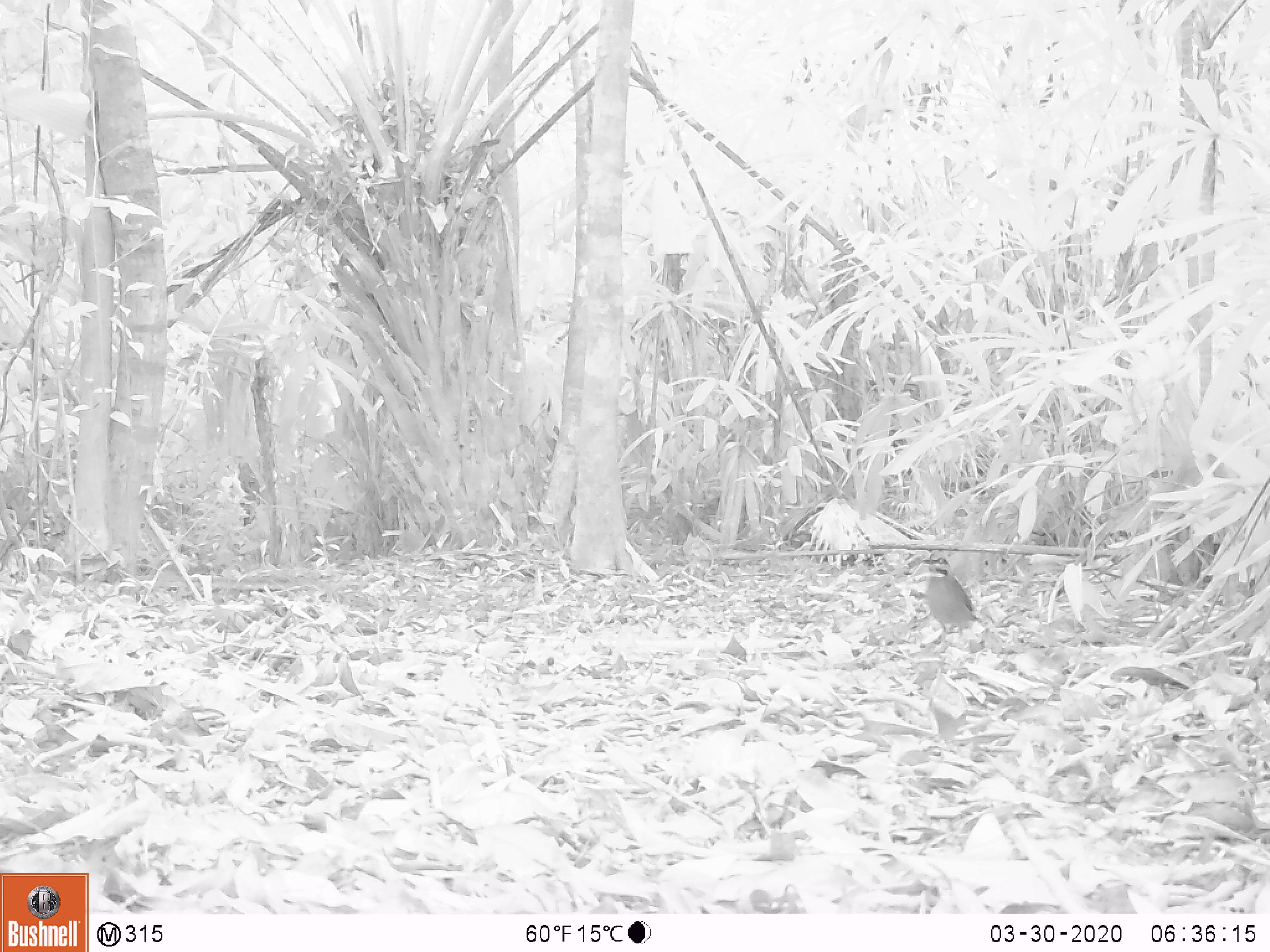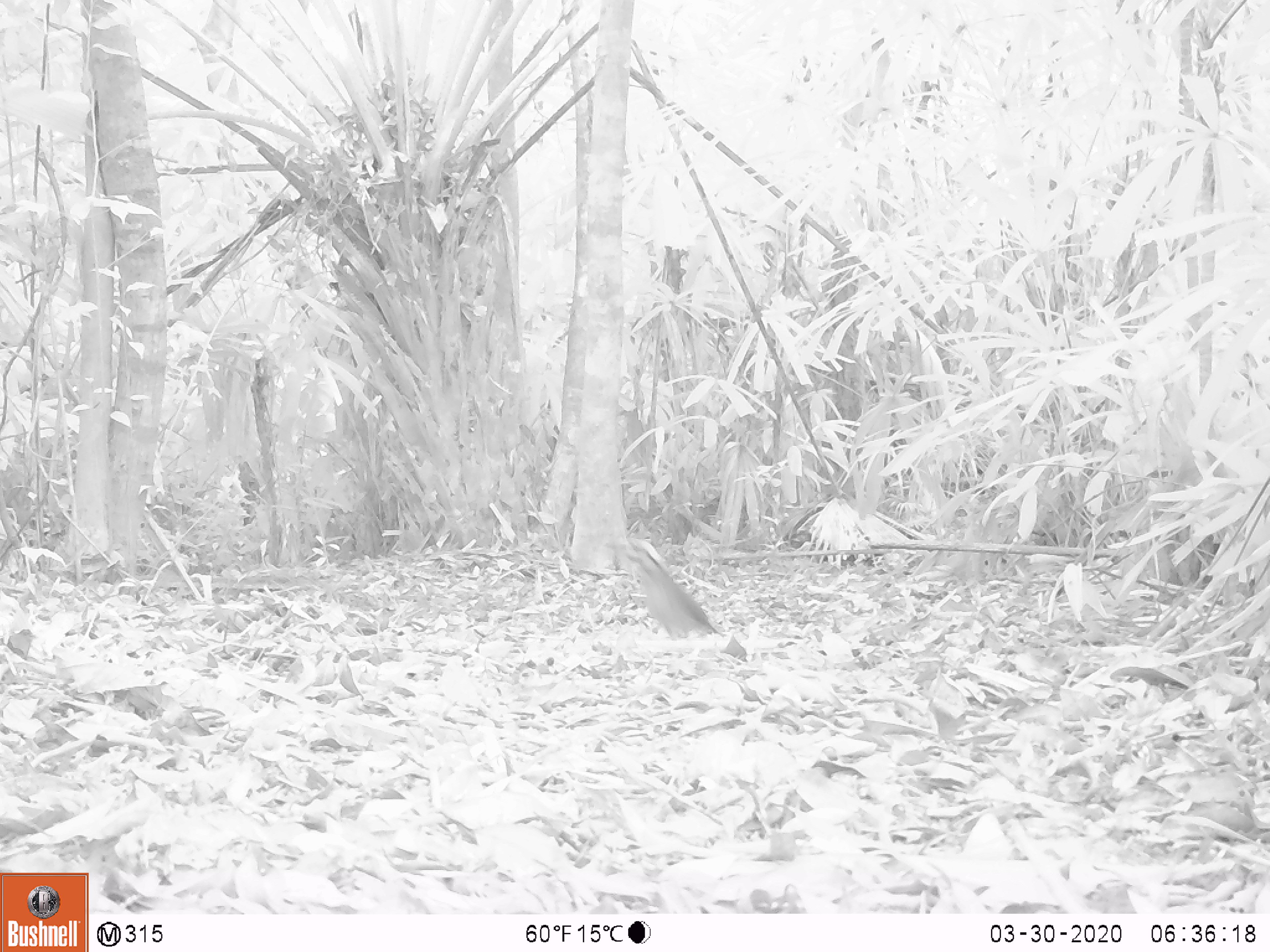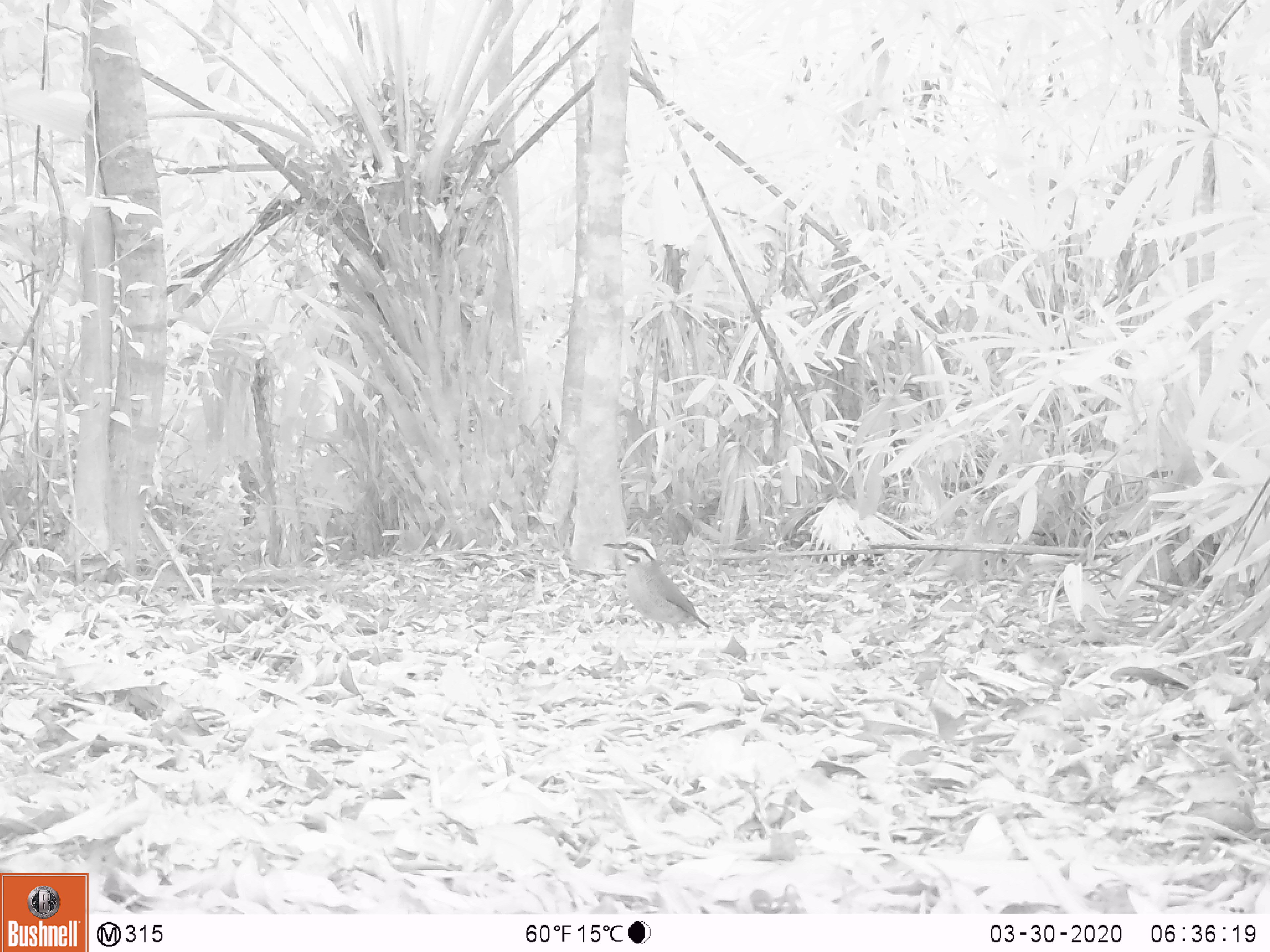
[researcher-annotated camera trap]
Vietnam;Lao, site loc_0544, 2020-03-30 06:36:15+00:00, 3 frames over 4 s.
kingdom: Animalia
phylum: Chordata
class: Aves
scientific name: Aves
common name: bird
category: unidentified bird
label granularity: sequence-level